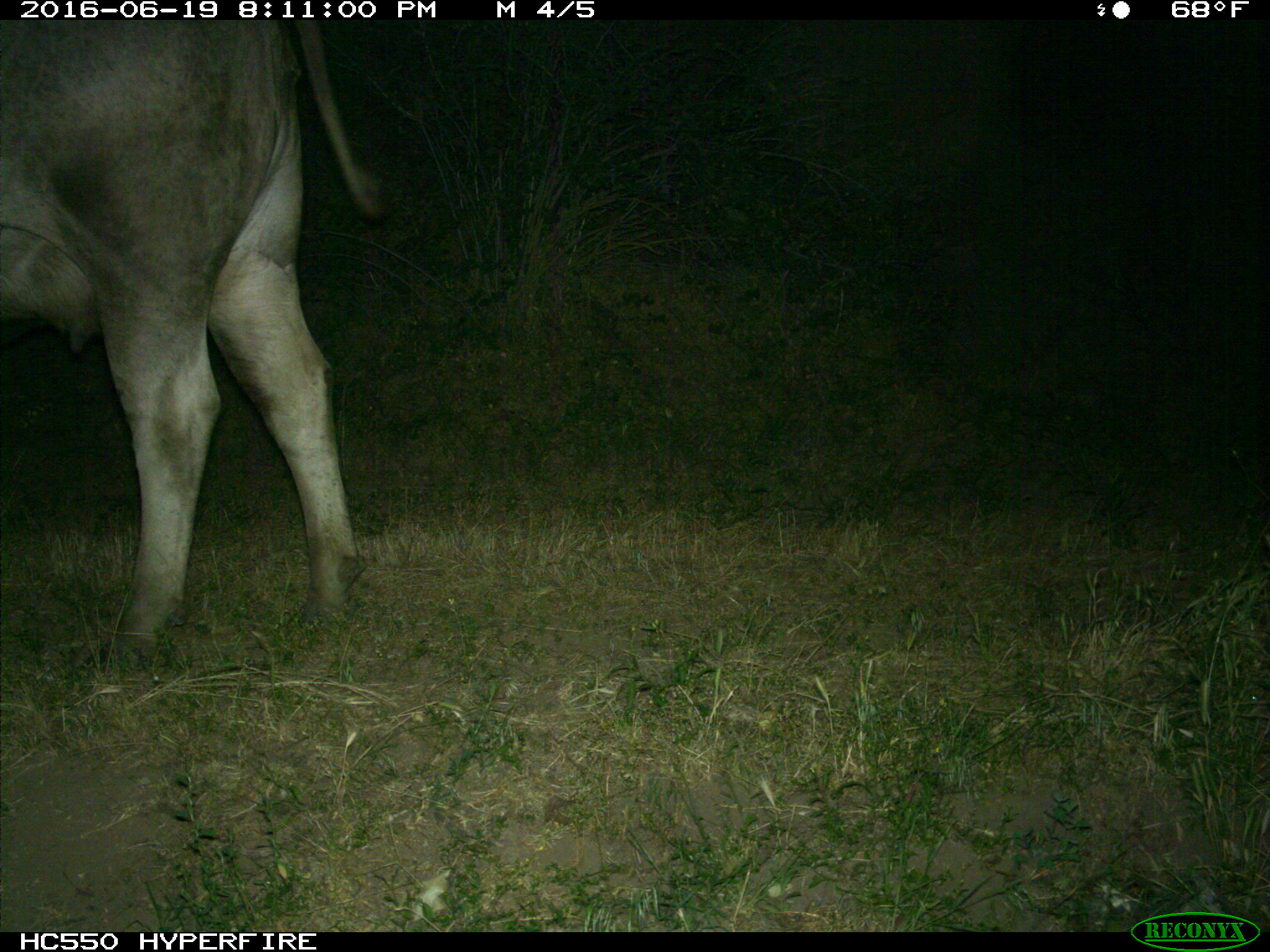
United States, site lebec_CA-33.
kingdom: Animalia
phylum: Chordata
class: Mammalia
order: Artiodactyla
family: Bovidae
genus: Bos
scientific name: Bos taurus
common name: domestic cow